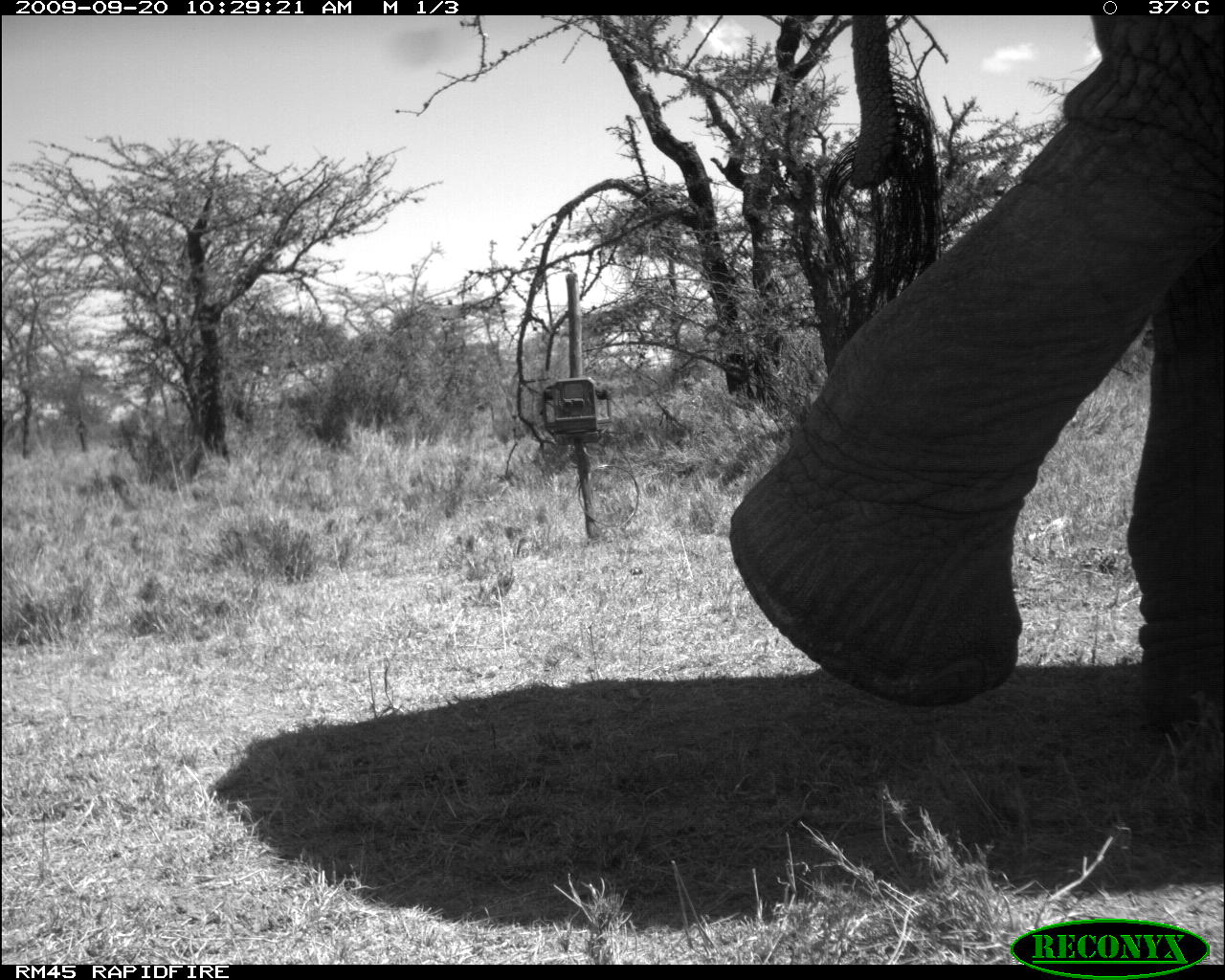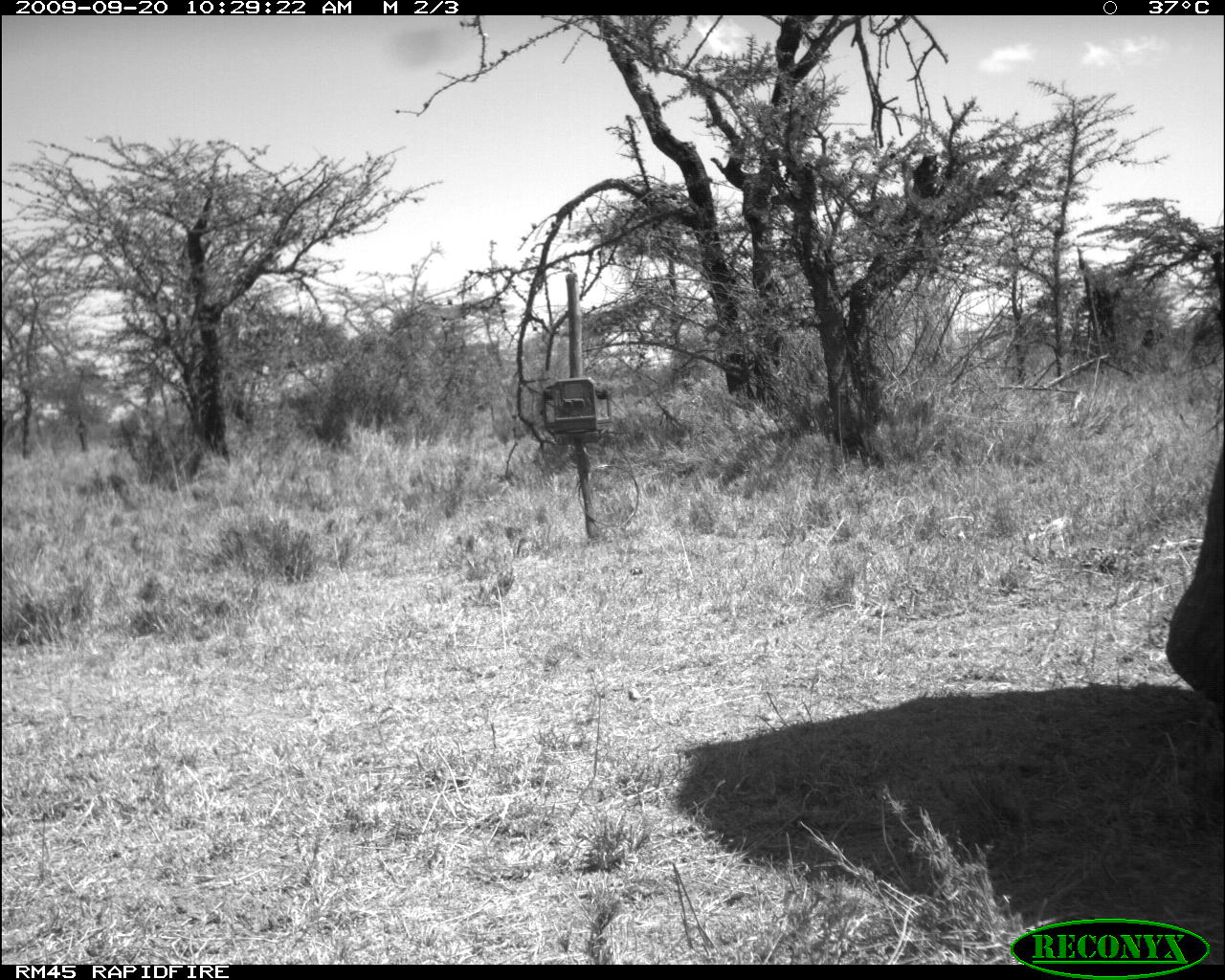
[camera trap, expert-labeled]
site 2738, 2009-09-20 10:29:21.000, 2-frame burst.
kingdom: Animalia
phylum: Chordata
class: Mammalia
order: Proboscidea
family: Elephantidae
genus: Loxodonta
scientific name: Loxodonta africana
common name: african bush elephant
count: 1